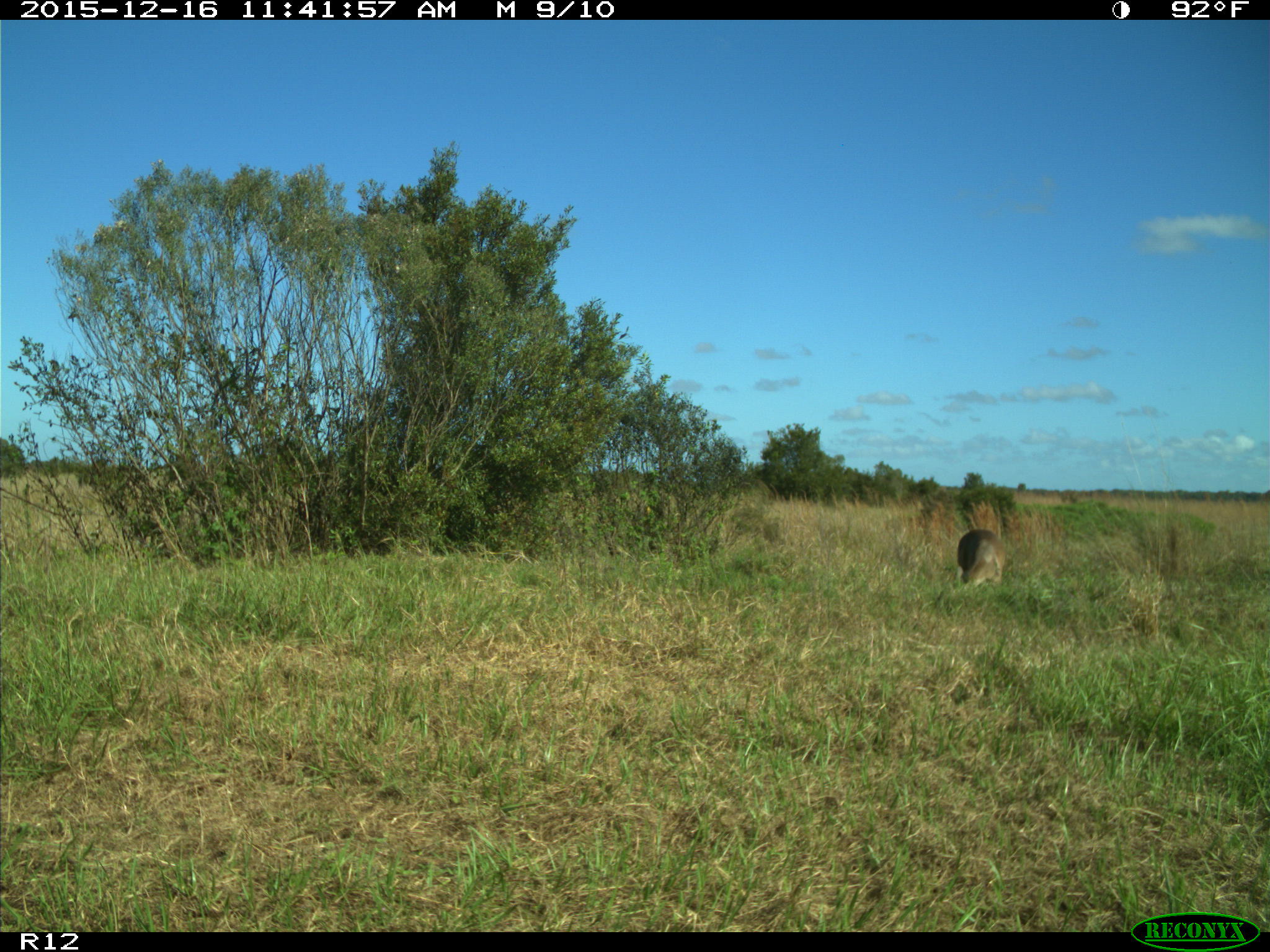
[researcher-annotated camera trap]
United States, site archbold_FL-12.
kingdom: Animalia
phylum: Chordata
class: Mammalia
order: Artiodactyla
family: Cervidae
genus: Odocoileus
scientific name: Odocoileus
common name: deer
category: unidentified deer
Unidentified deer (deer) (Odocoileus).